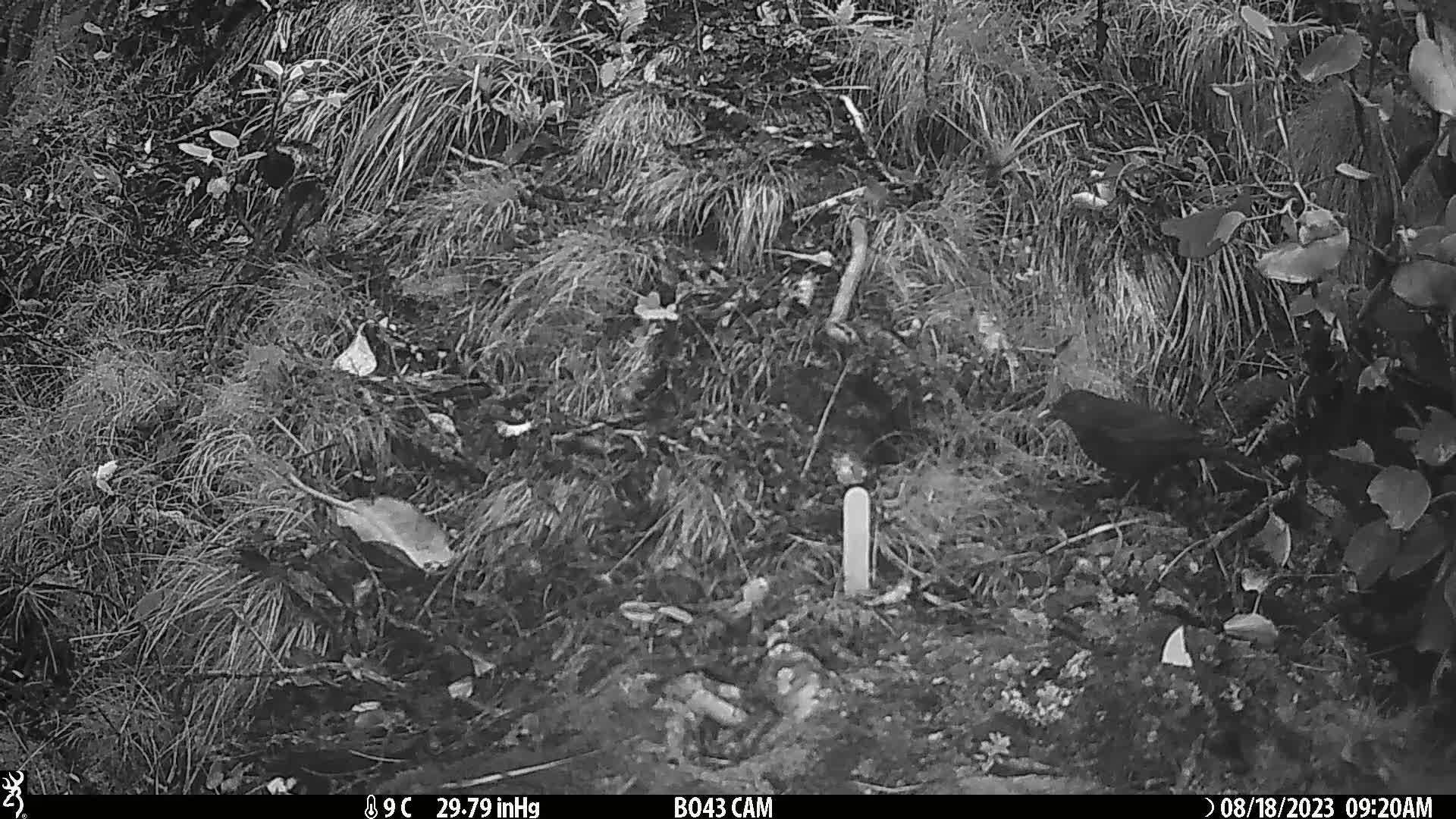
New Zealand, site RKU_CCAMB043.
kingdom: Animalia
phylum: Chordata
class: Aves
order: Passeriformes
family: Turdidae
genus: Turdus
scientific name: Turdus merula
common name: eurasian blackbird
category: blackbird